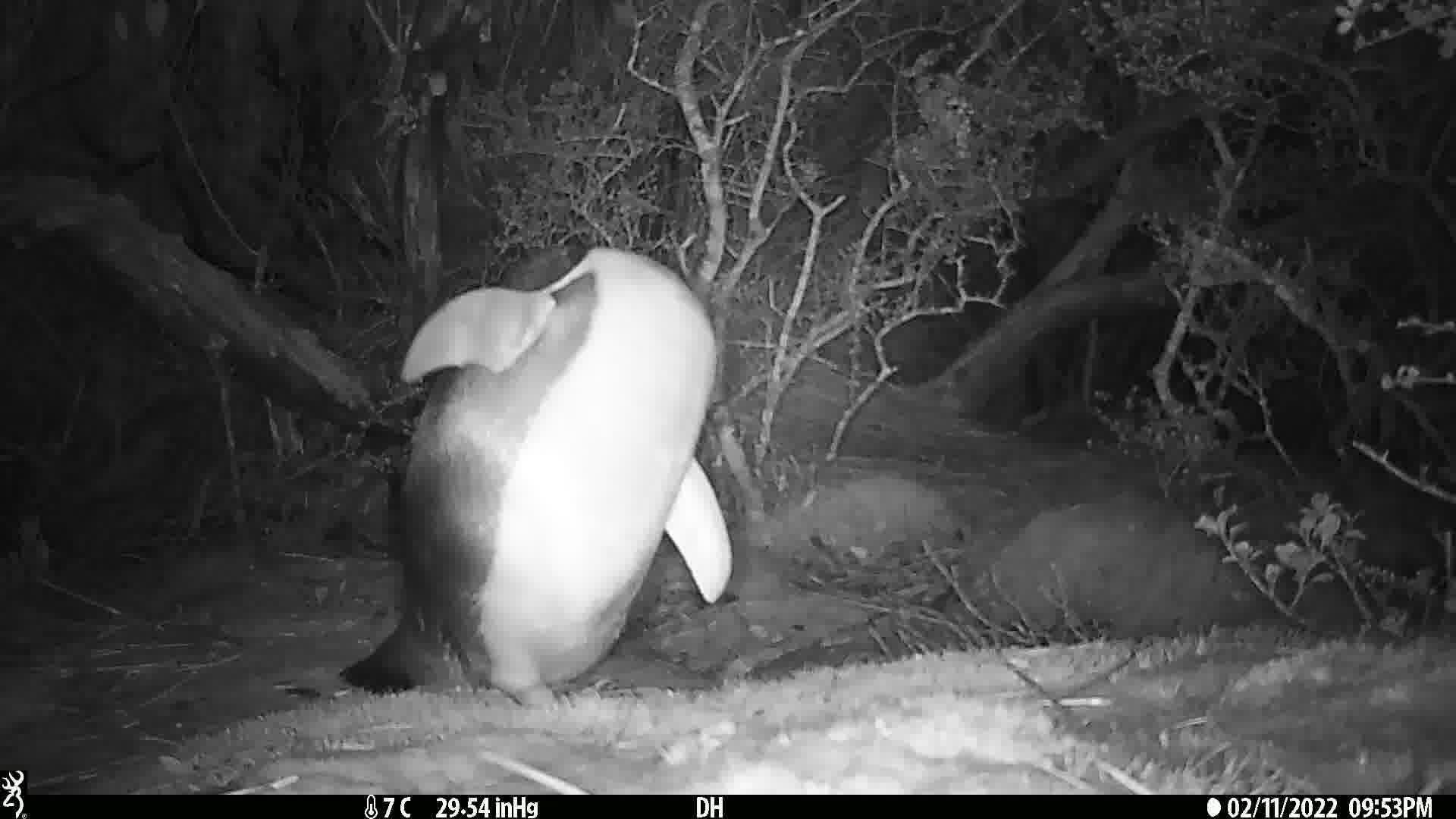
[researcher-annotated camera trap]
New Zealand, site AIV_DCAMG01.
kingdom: Animalia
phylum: Chordata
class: Aves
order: Sphenisciformes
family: Spheniscidae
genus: Megadyptes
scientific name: Megadyptes antipodes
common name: yellow-eyed penguin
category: yellow eyed penguin